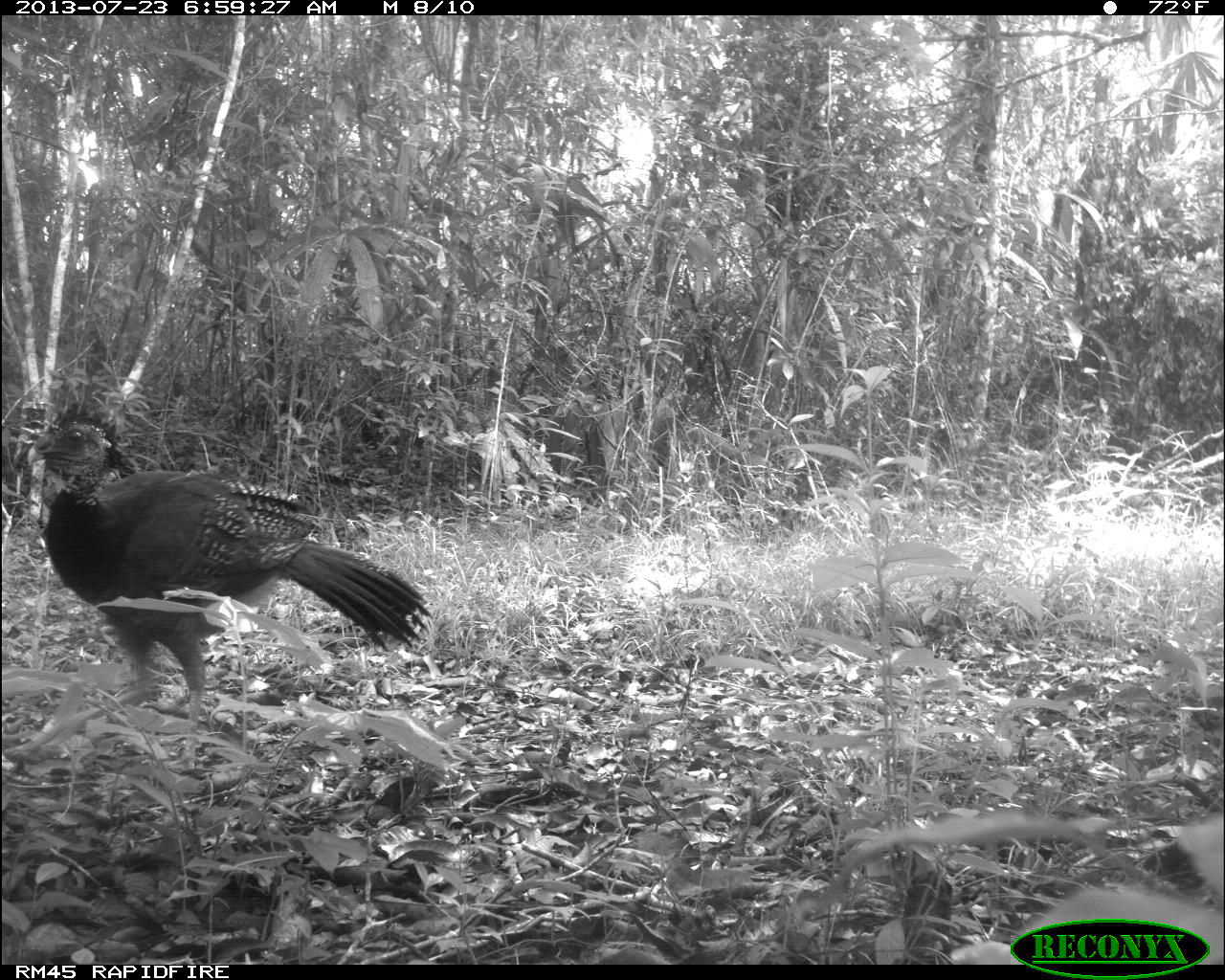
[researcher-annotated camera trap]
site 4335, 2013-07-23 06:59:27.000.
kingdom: Animalia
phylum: Chordata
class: Aves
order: Galliformes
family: Cracidae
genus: Crax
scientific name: Crax rubra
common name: great curassow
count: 1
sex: female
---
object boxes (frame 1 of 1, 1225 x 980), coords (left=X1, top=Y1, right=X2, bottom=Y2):
crax rubra: (left=18, top=410, right=431, bottom=733)